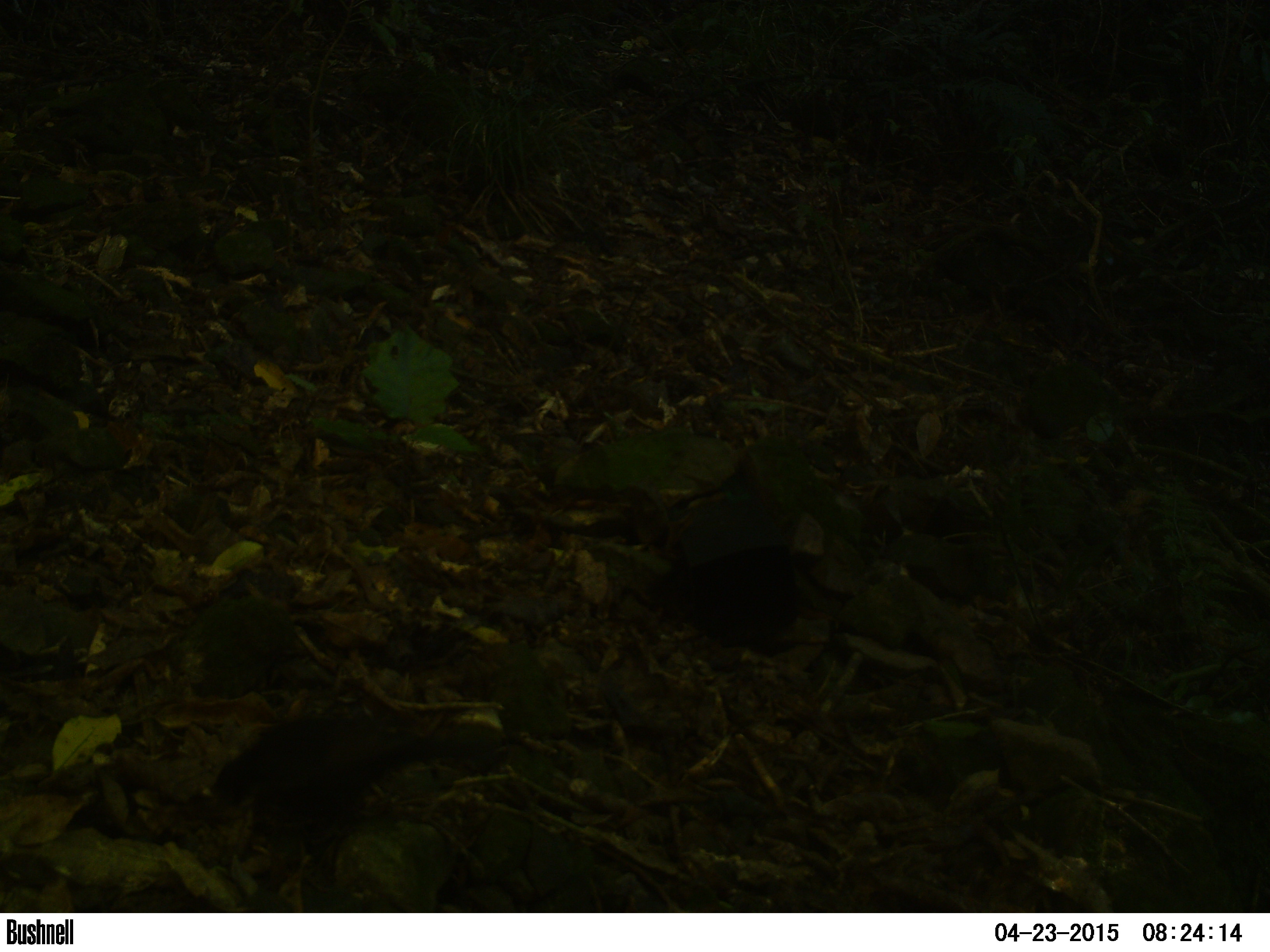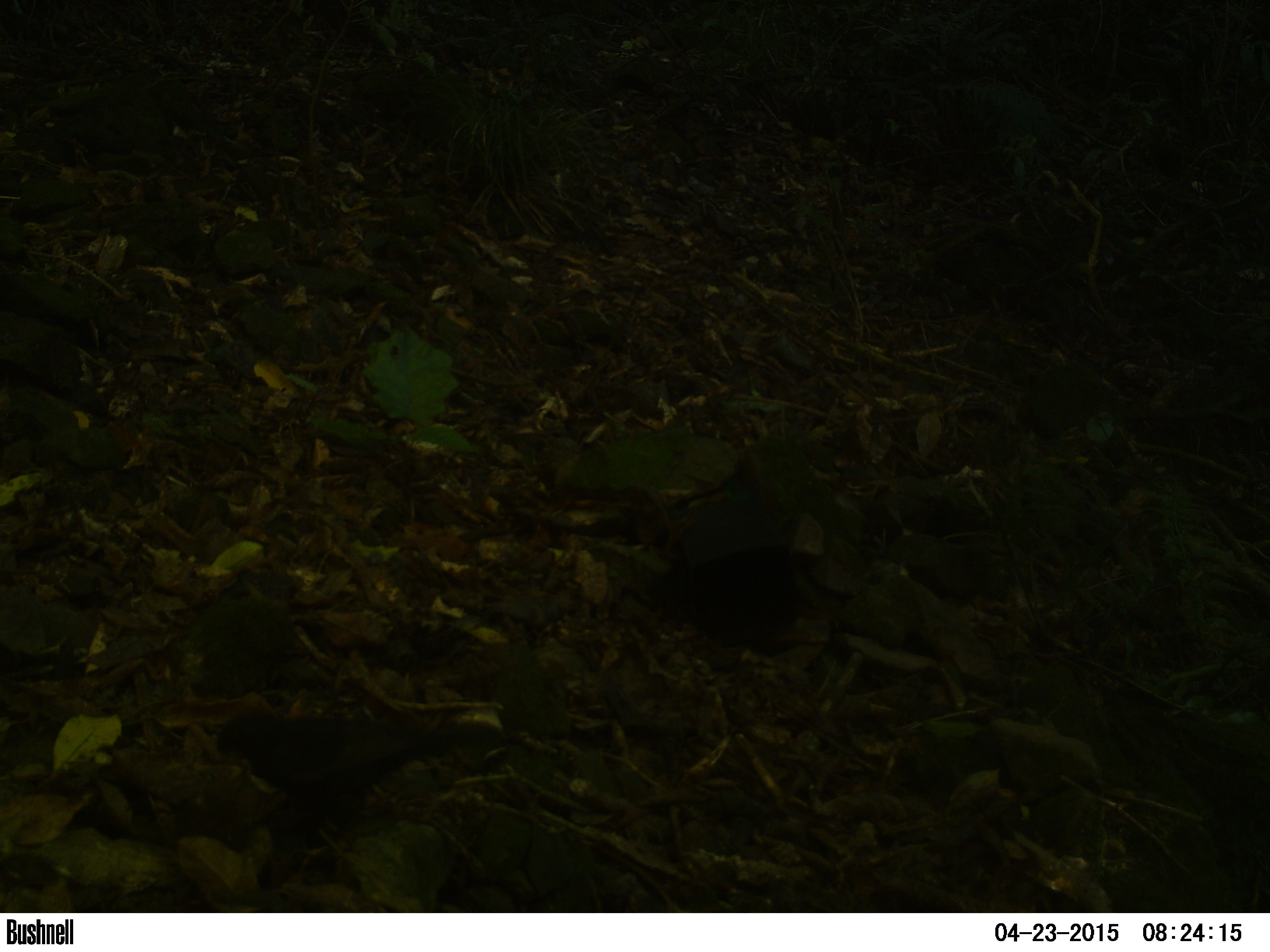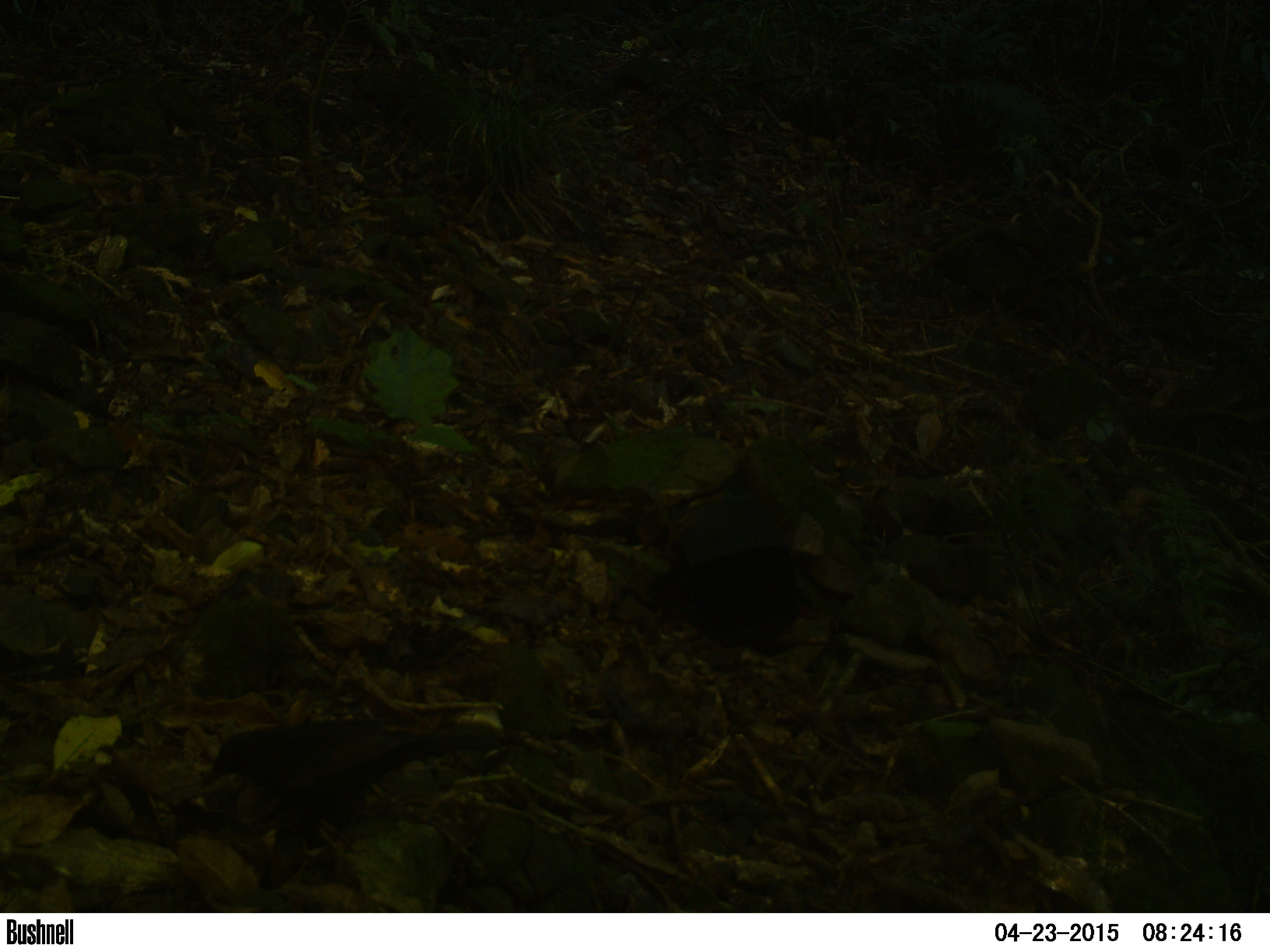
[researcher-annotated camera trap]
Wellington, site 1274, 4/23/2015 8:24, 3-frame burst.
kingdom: Animalia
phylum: Chordata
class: Aves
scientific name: Aves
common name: bird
Bird (Aves).